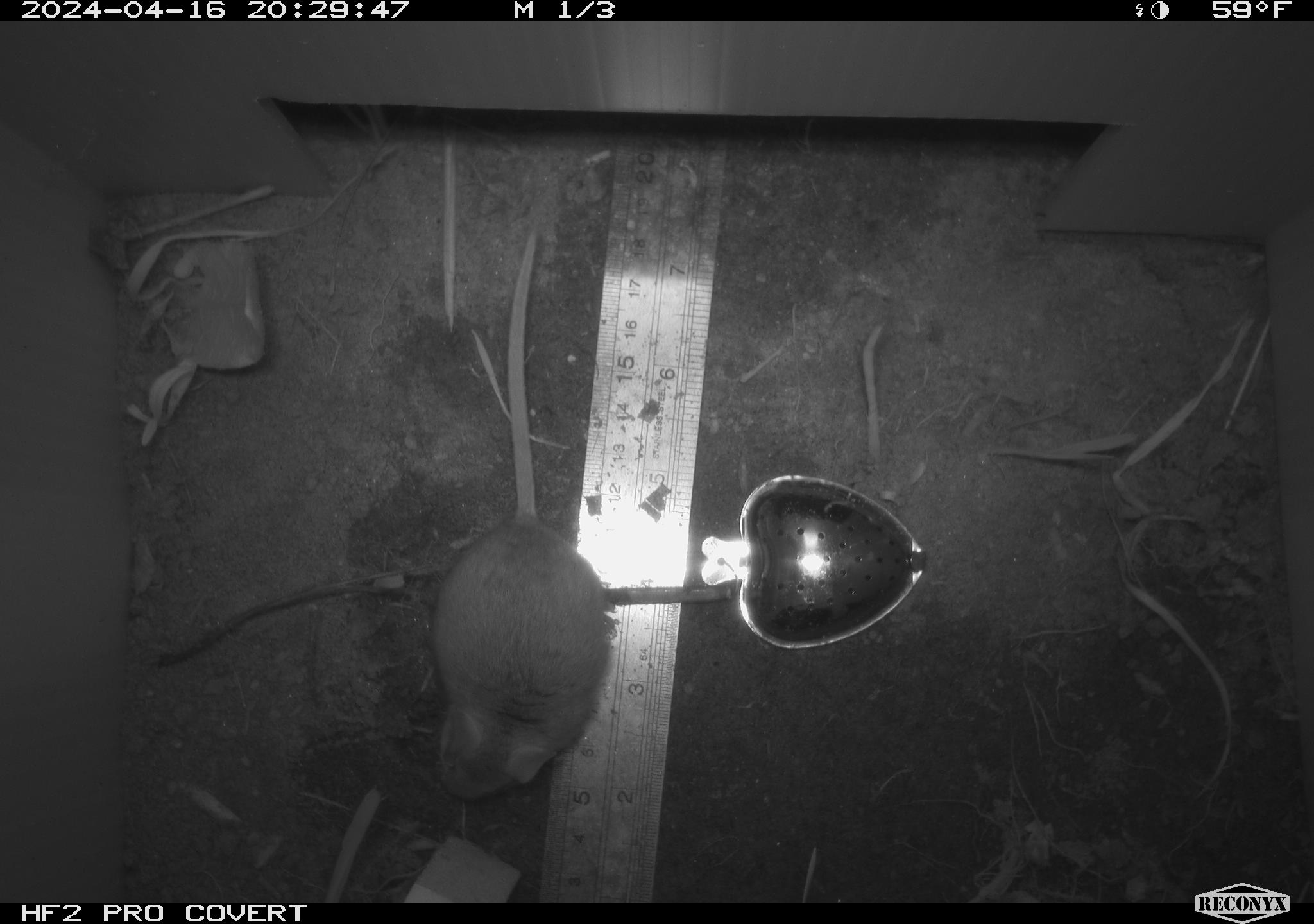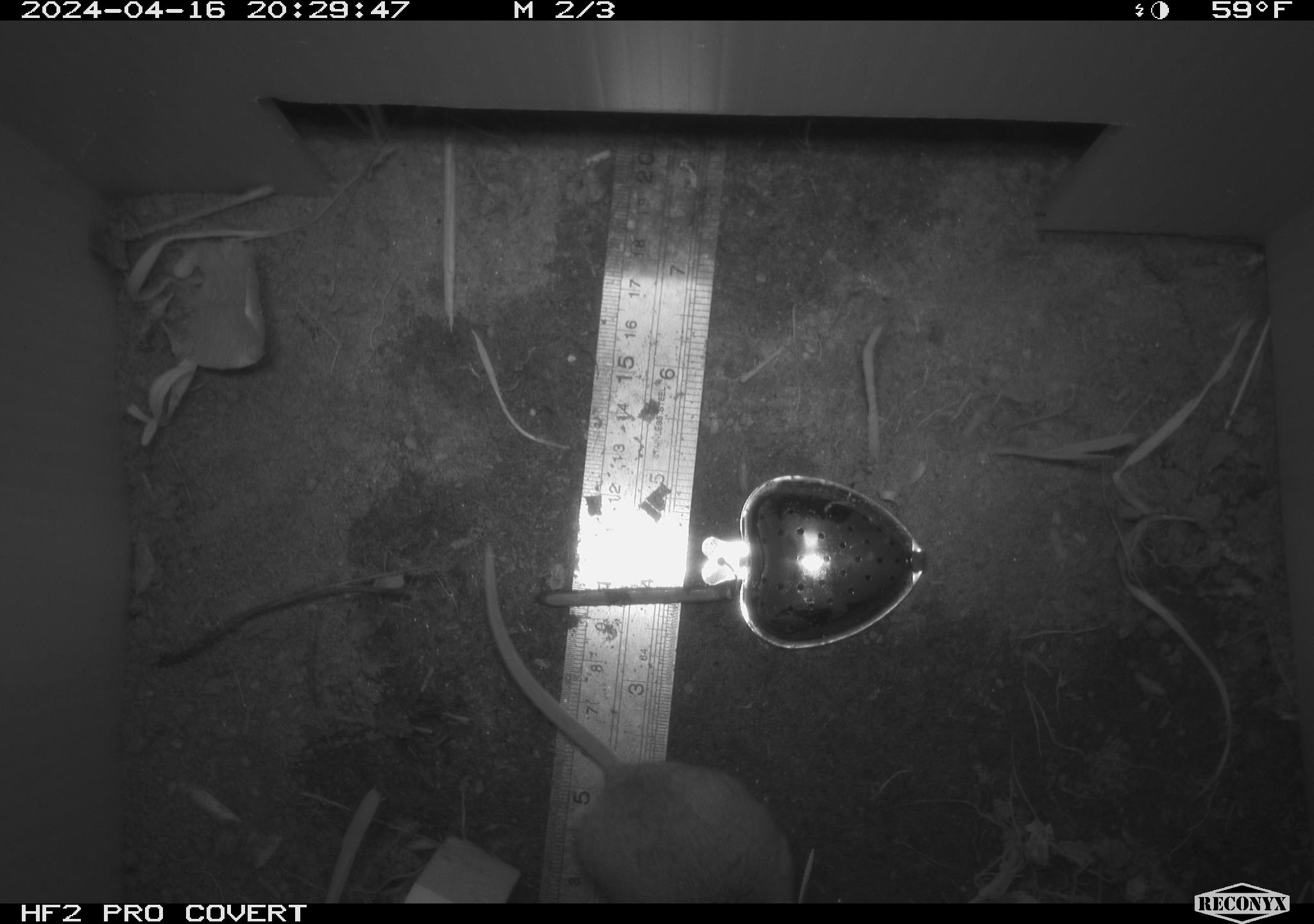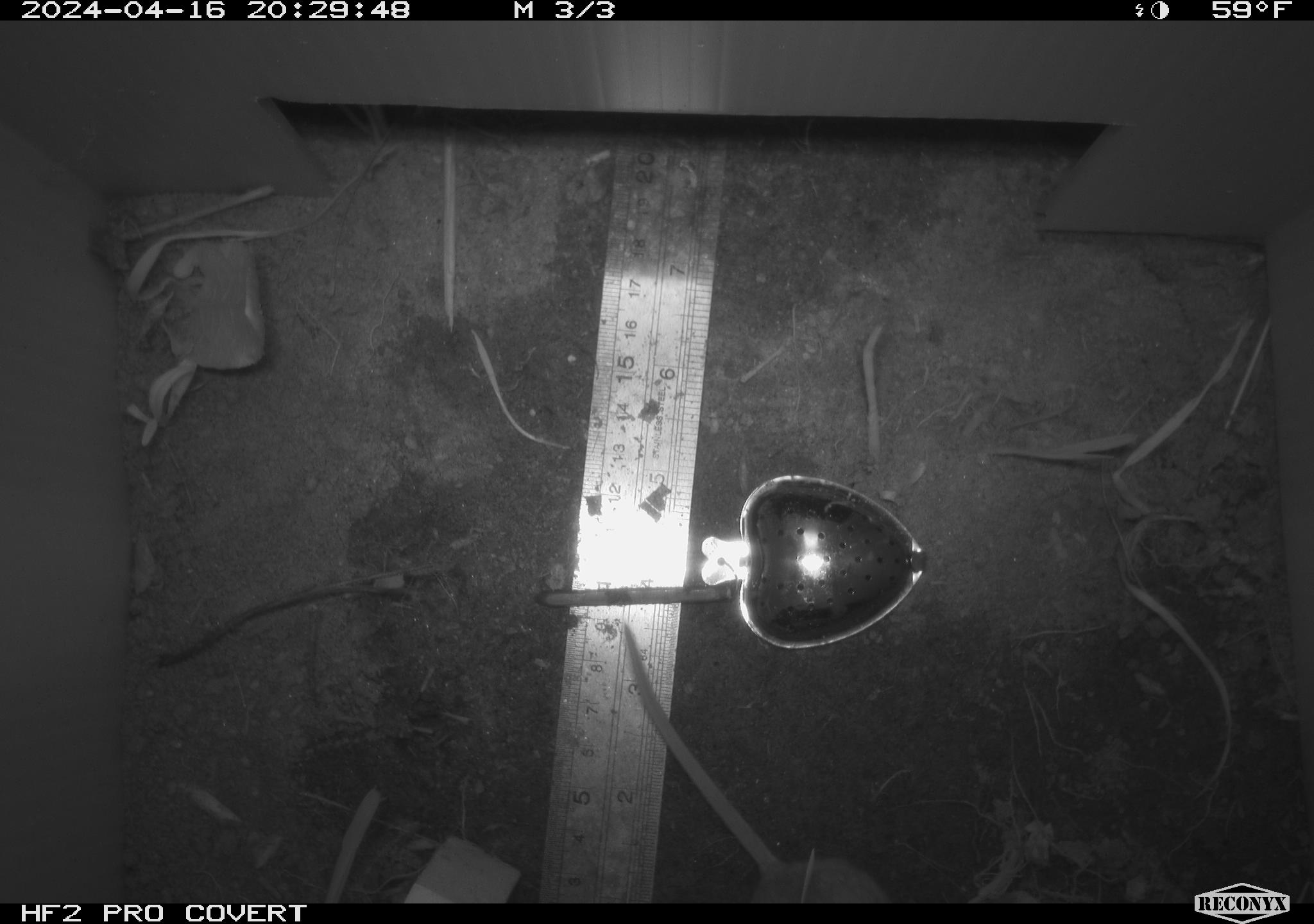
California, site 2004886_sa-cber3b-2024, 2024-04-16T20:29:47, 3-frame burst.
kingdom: Animalia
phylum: Chordata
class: Mammalia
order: Rodentia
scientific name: Rodentia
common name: mouse species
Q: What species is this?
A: Mouse species (Rodentia).